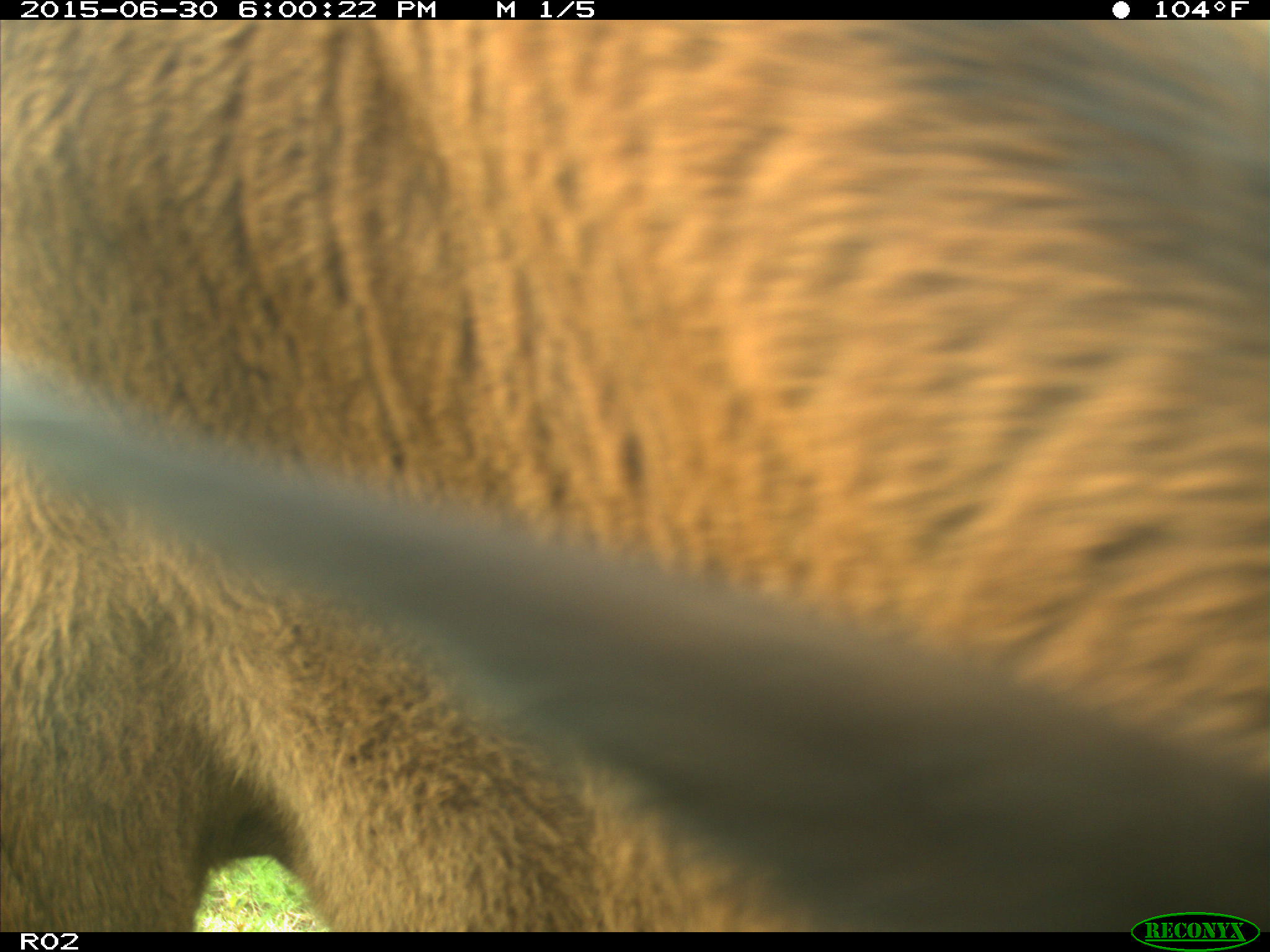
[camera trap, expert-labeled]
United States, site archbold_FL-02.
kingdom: Animalia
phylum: Chordata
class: Mammalia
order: Artiodactyla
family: Bovidae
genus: Bos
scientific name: Bos taurus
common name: domestic cow